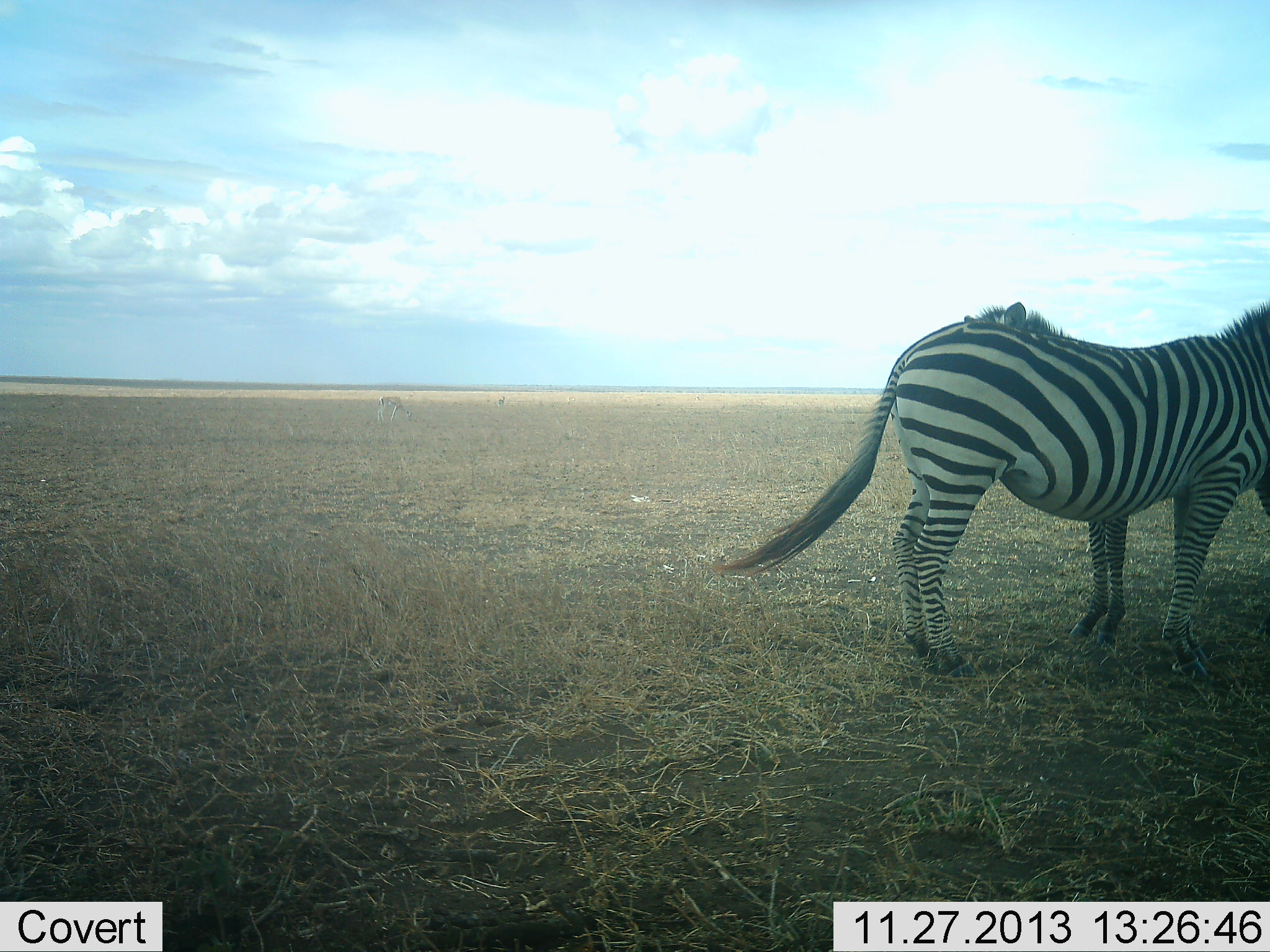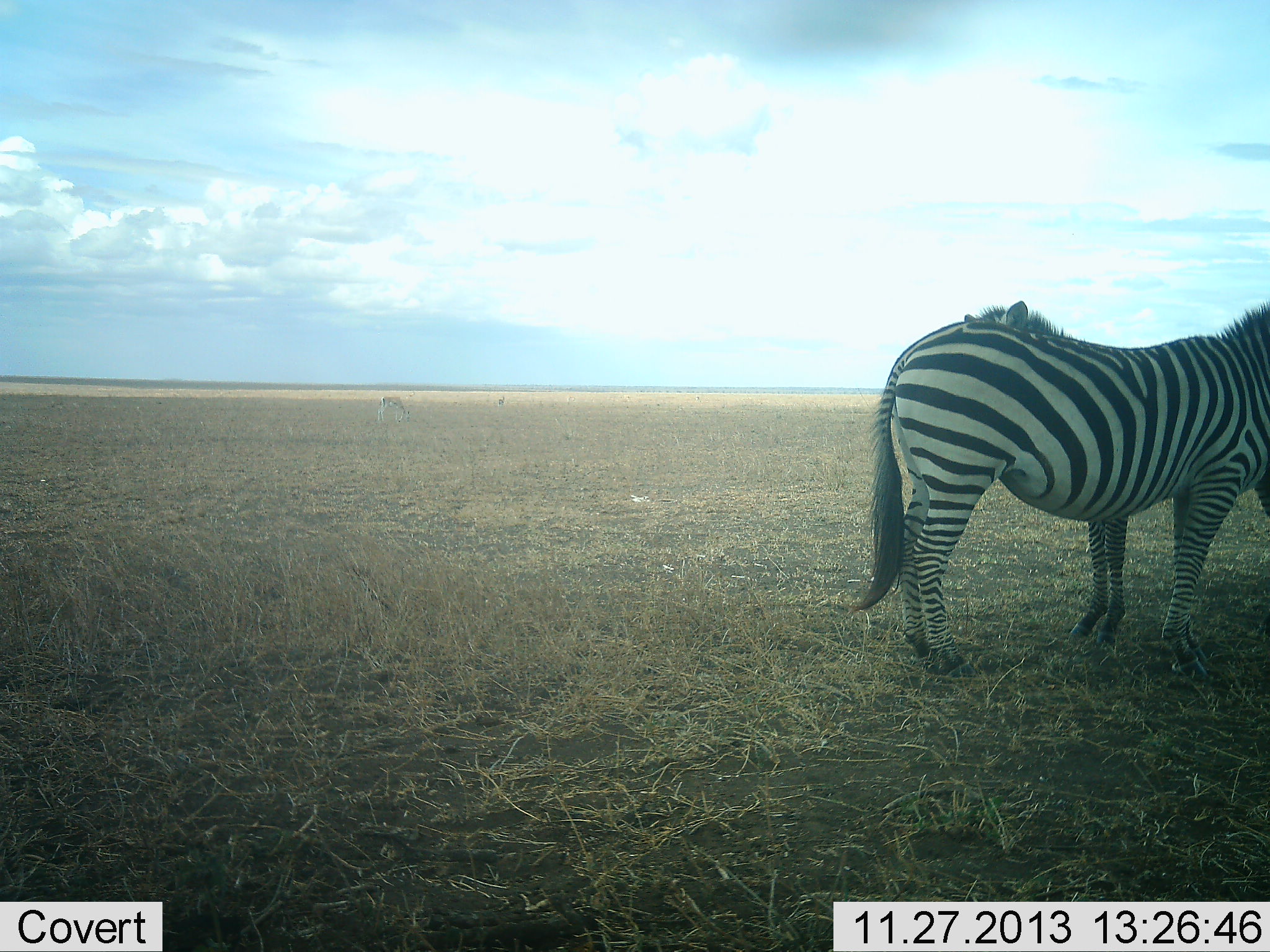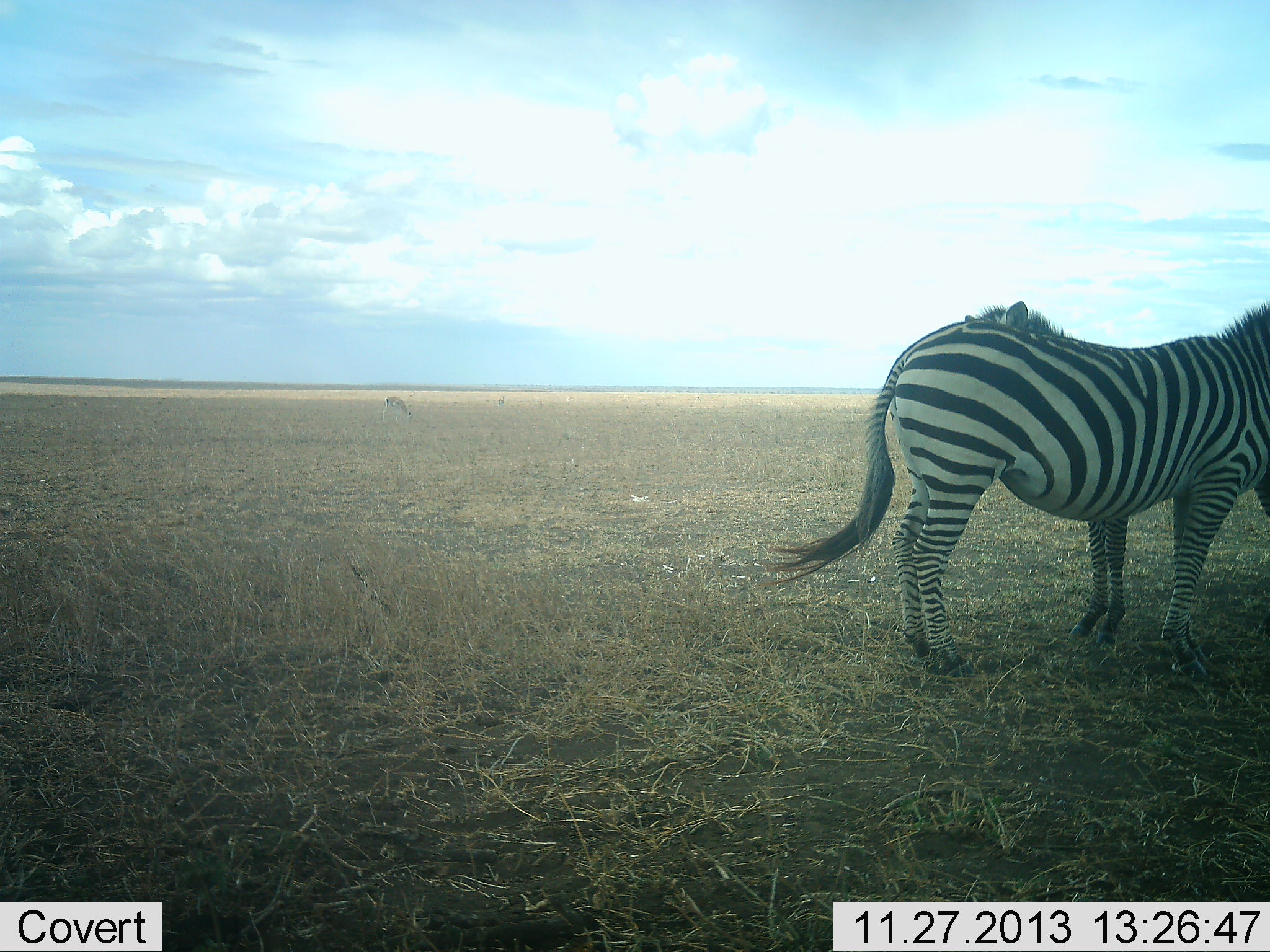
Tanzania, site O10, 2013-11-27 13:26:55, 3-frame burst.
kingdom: Animalia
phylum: Chordata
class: Mammalia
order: Perissodactyla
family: Equidae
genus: Equus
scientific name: Equus quagga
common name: plains zebra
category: zebra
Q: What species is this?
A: Zebra (plains zebra) (Equus quagga).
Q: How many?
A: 2.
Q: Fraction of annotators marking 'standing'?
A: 100%.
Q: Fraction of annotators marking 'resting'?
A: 0%.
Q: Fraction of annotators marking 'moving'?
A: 0%.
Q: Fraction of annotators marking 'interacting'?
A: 0%.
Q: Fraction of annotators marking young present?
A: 21%.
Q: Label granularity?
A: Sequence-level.